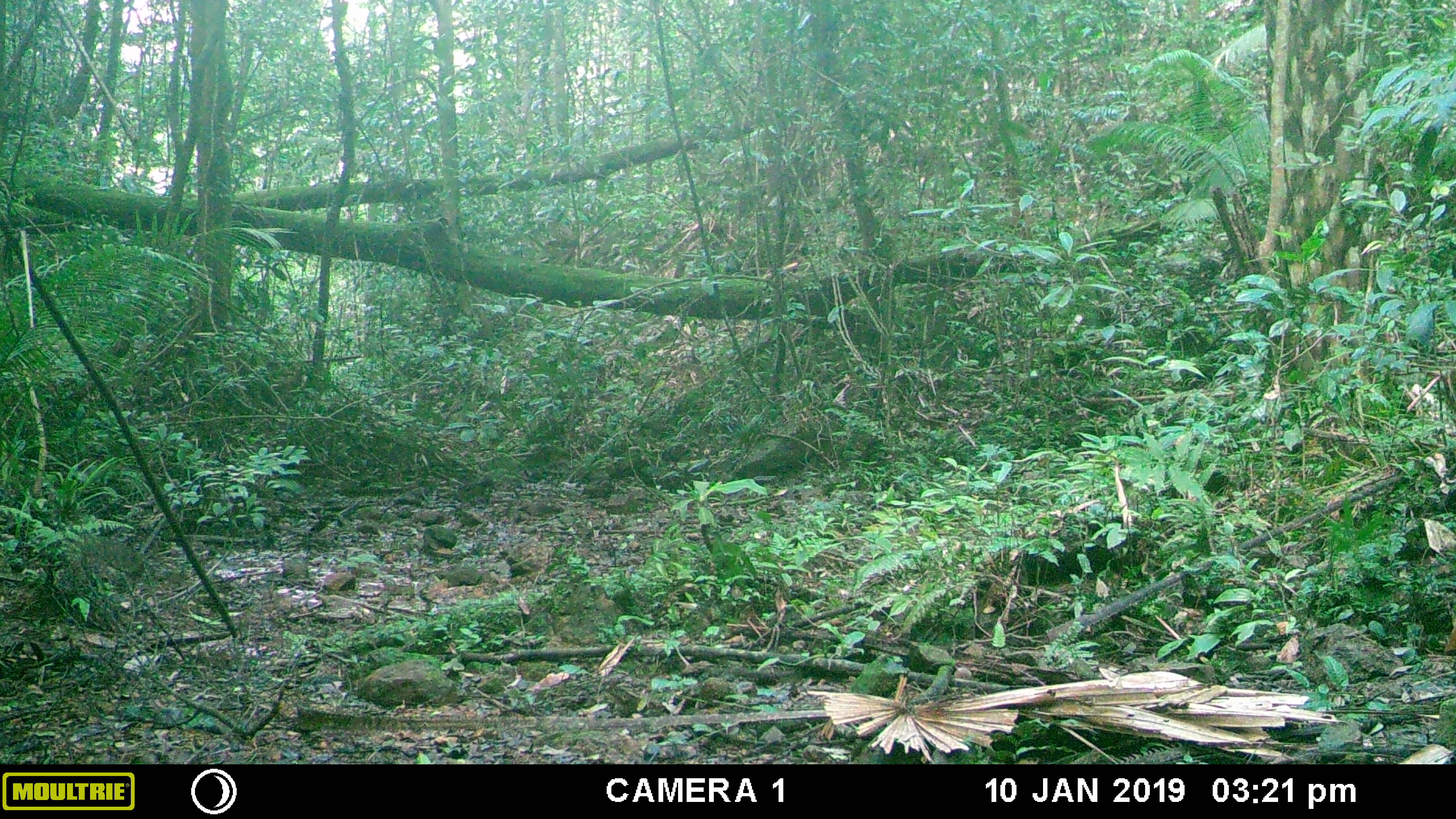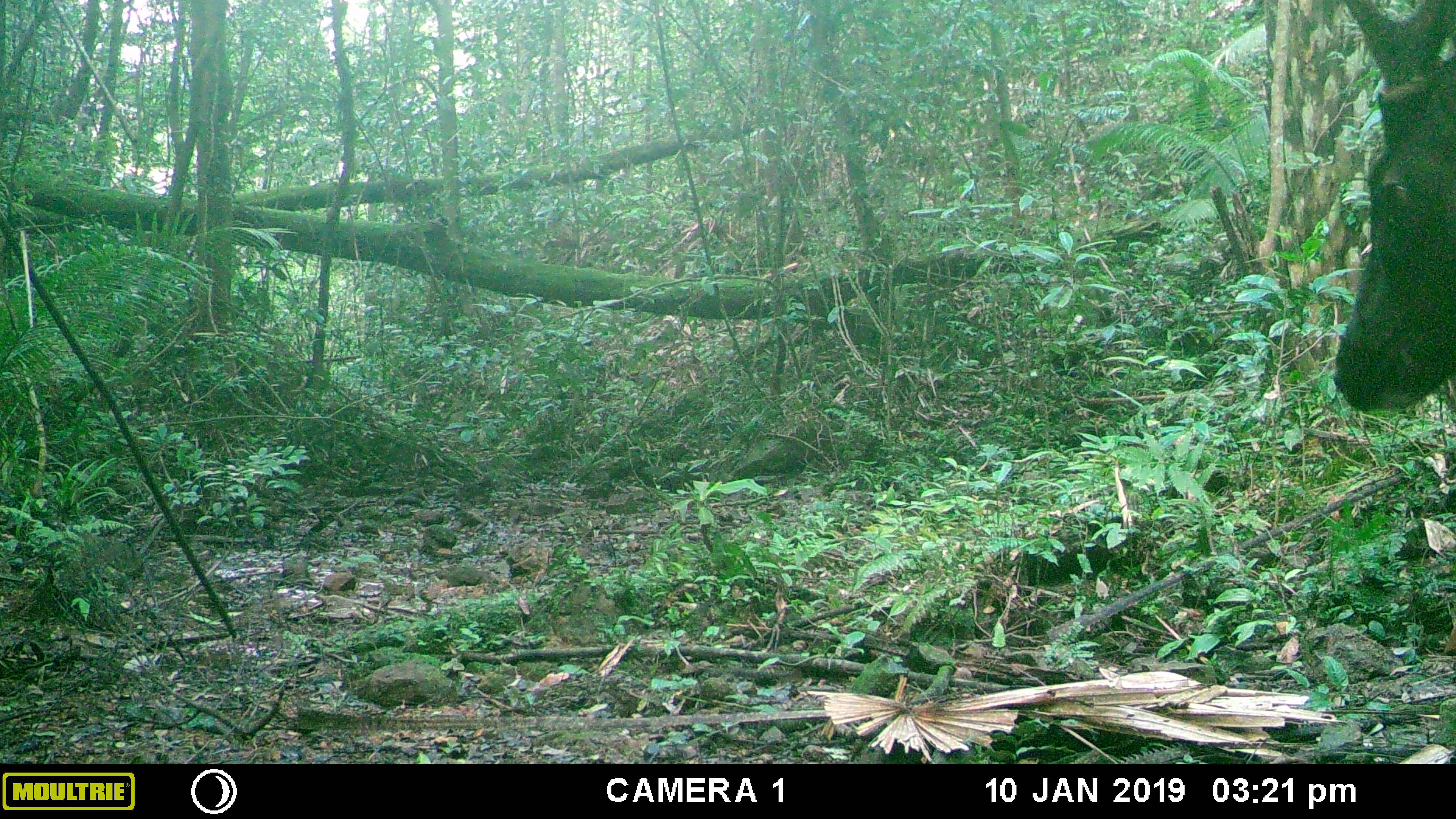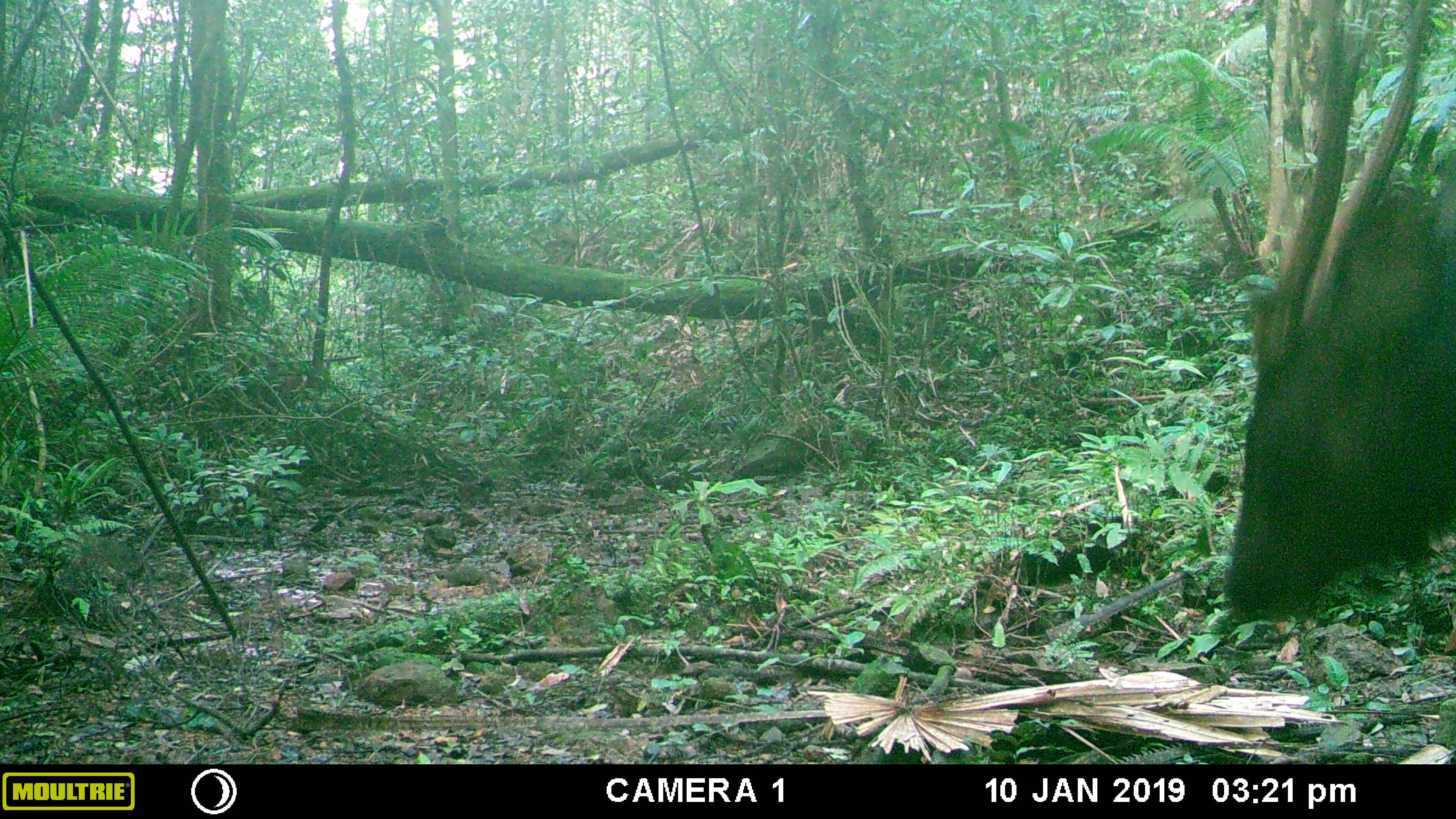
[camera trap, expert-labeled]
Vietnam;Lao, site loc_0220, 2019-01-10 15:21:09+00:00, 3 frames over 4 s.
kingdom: Animalia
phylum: Chordata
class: Mammalia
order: Artiodactyla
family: Cervidae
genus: Rusa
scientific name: Rusa unicolor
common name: sambar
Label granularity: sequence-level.